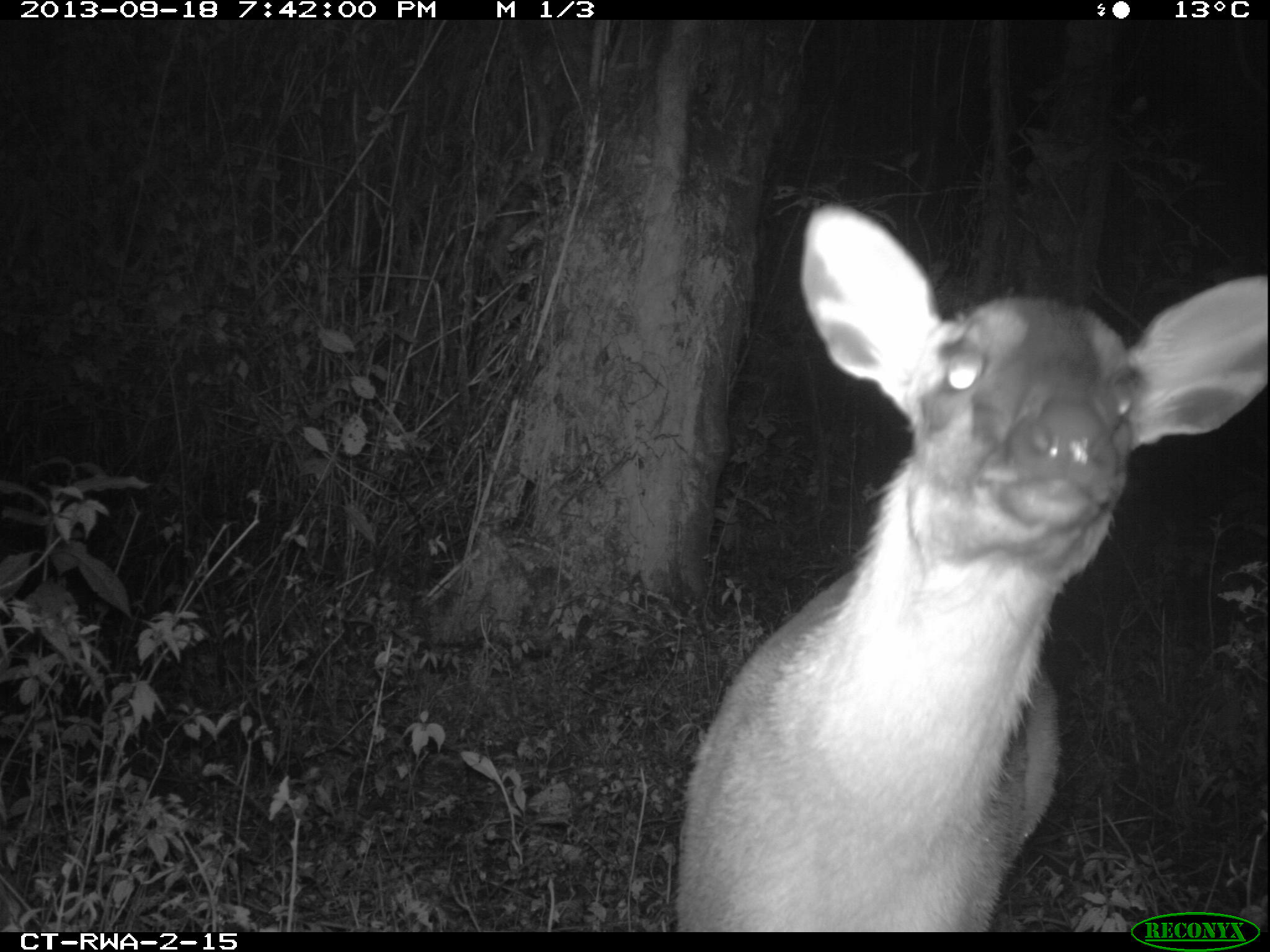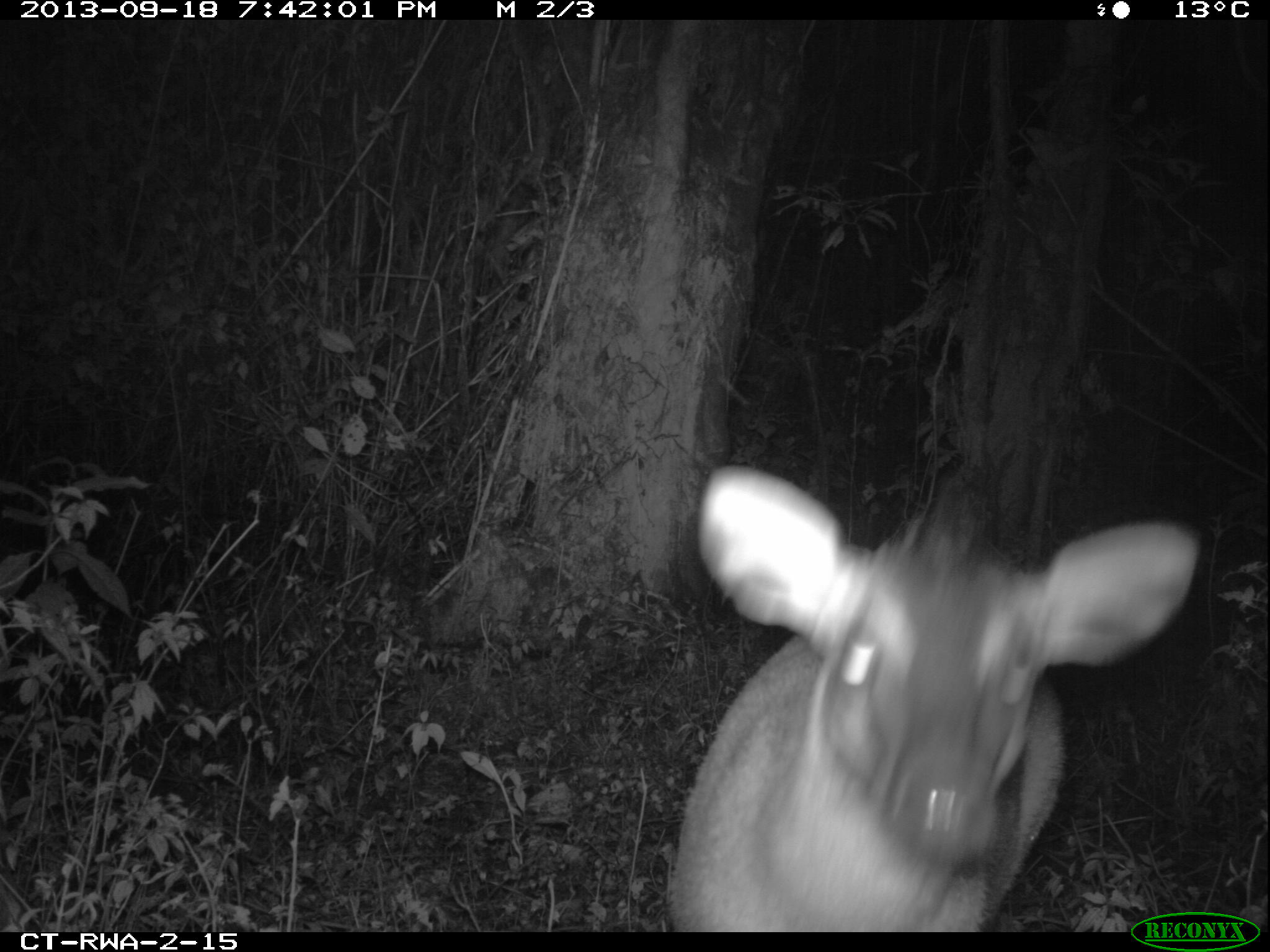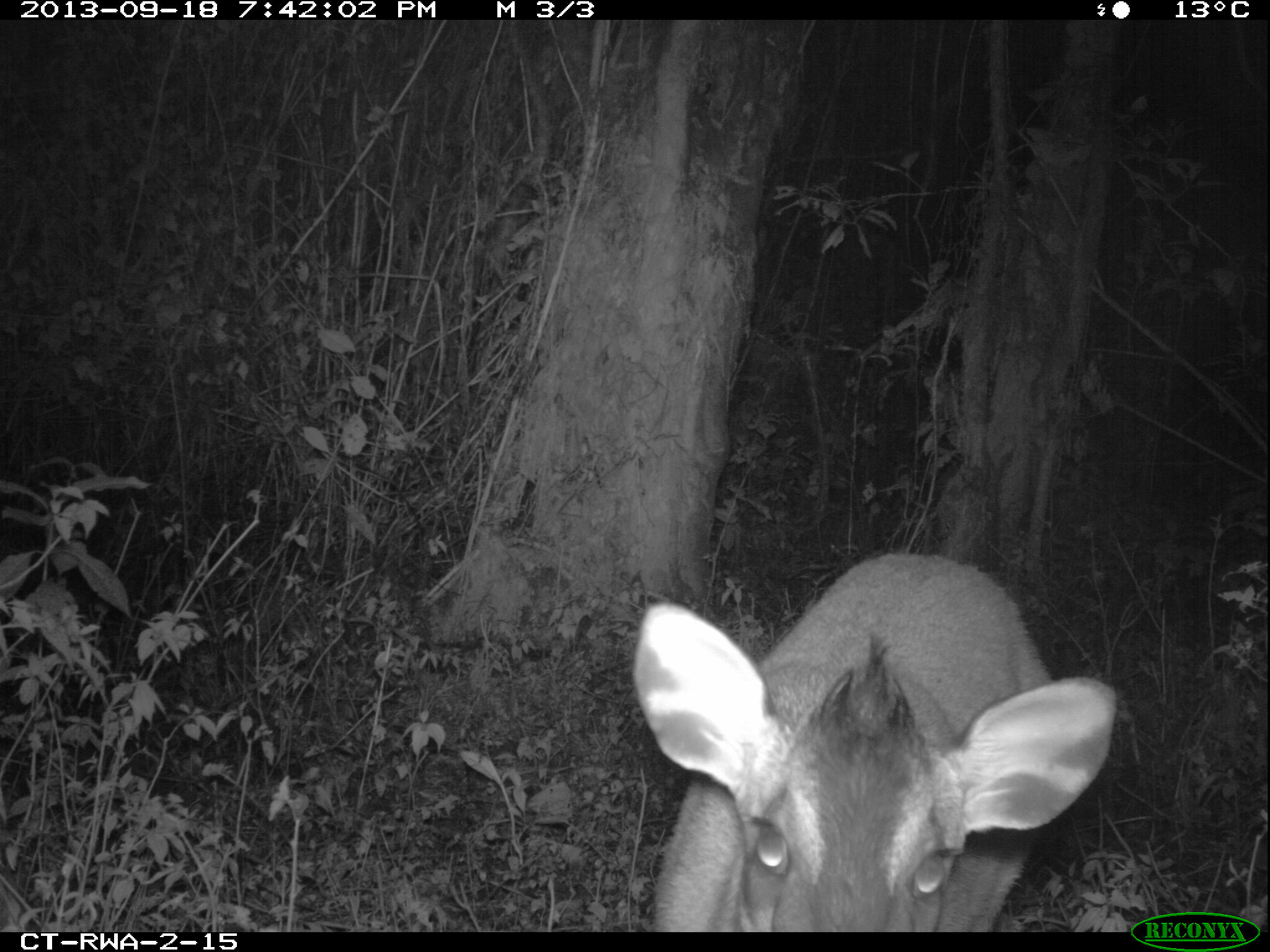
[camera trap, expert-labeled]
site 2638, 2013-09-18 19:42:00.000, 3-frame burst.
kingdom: Animalia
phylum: Chordata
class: Mammalia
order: Artiodactyla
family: Bovidae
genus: Cephalophus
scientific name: Cephalophus nigrifrons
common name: black-fronted duiker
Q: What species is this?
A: Cephalophus nigrifrons (black-fronted duiker).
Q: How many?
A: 1.